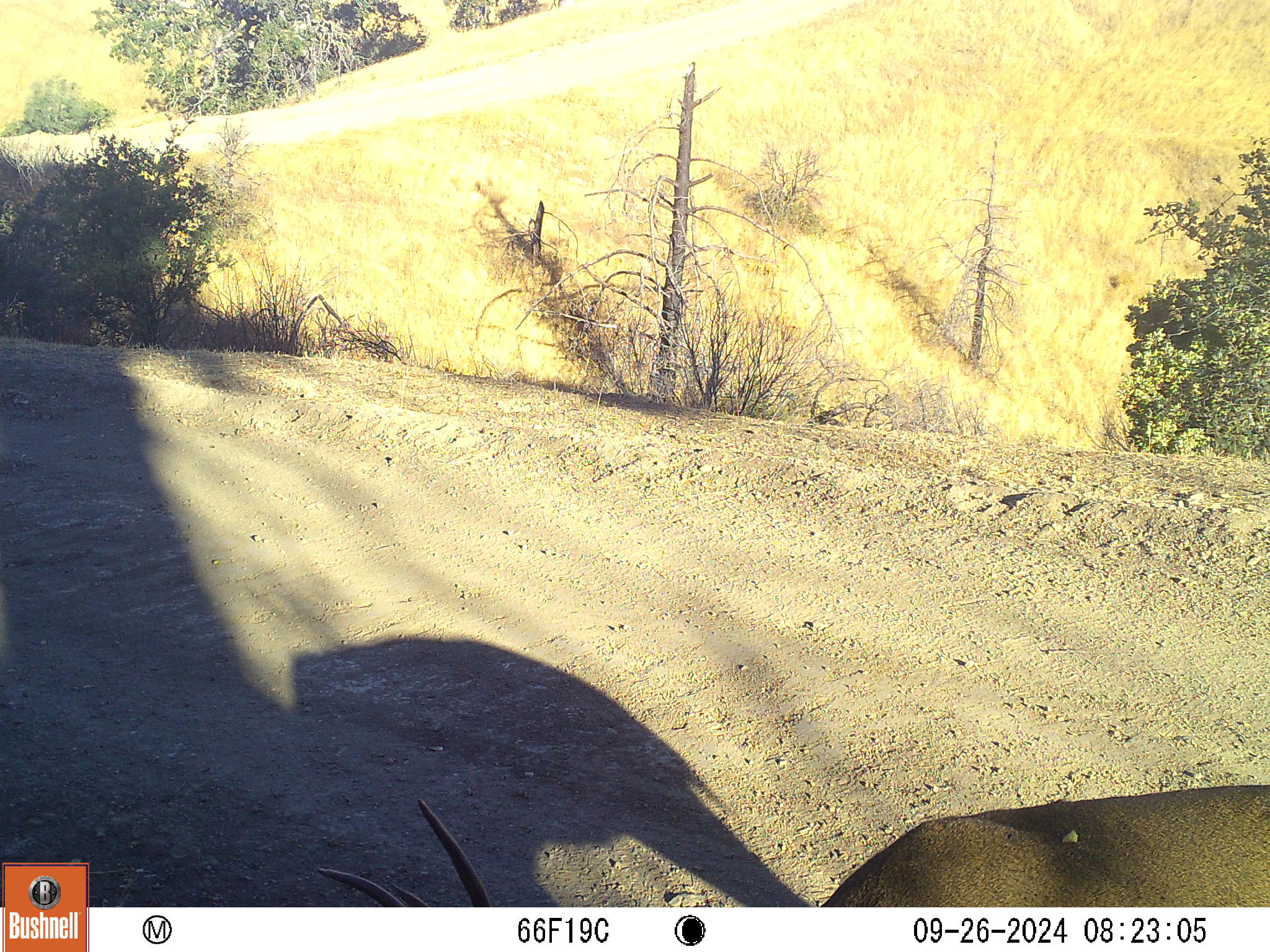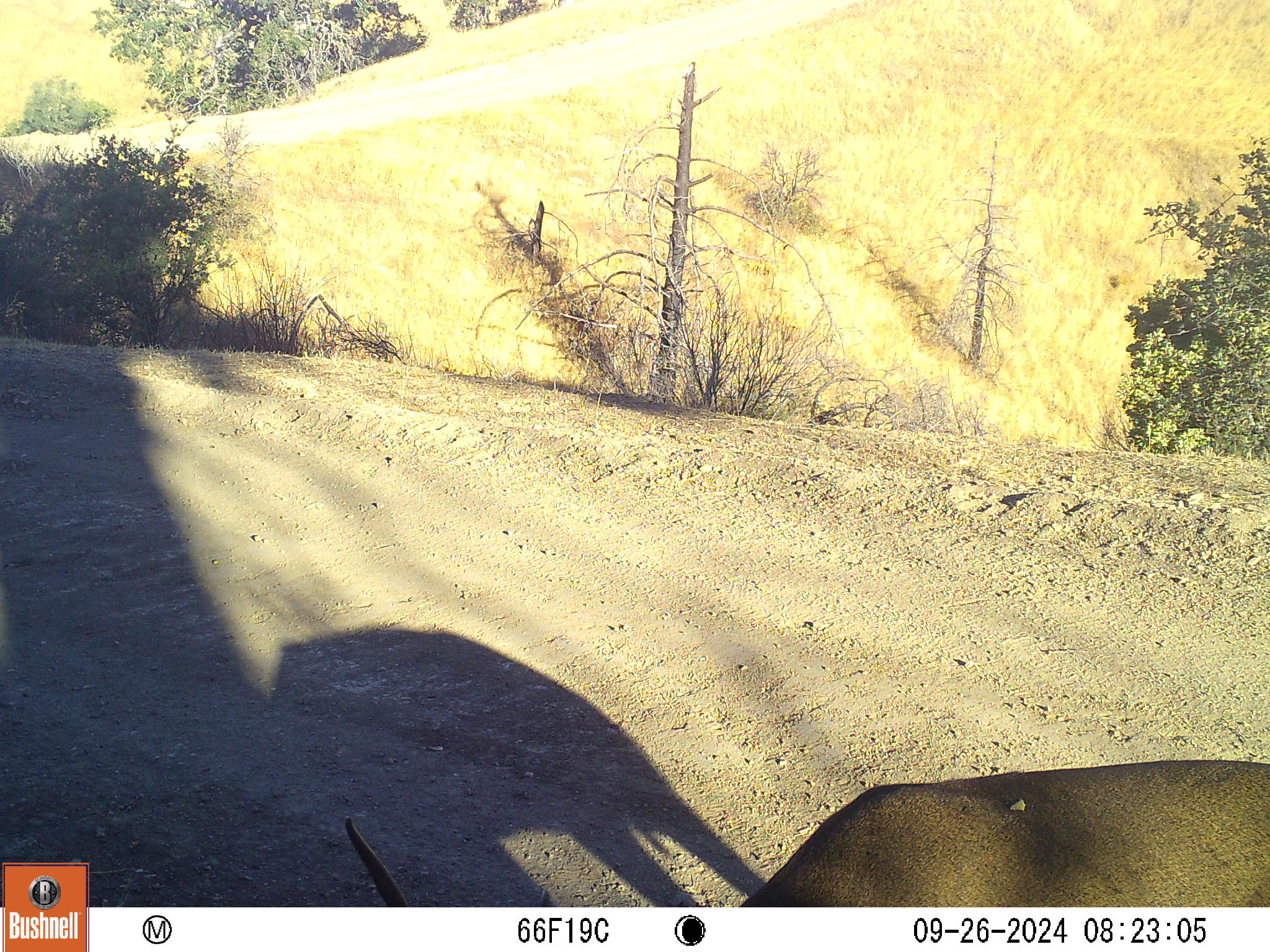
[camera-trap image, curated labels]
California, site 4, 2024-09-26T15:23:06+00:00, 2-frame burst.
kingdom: Animalia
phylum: Chordata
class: Mammalia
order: Artiodactyla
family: Cervidae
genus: Odocoileus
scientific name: Odocoileus hemionus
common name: mule deer